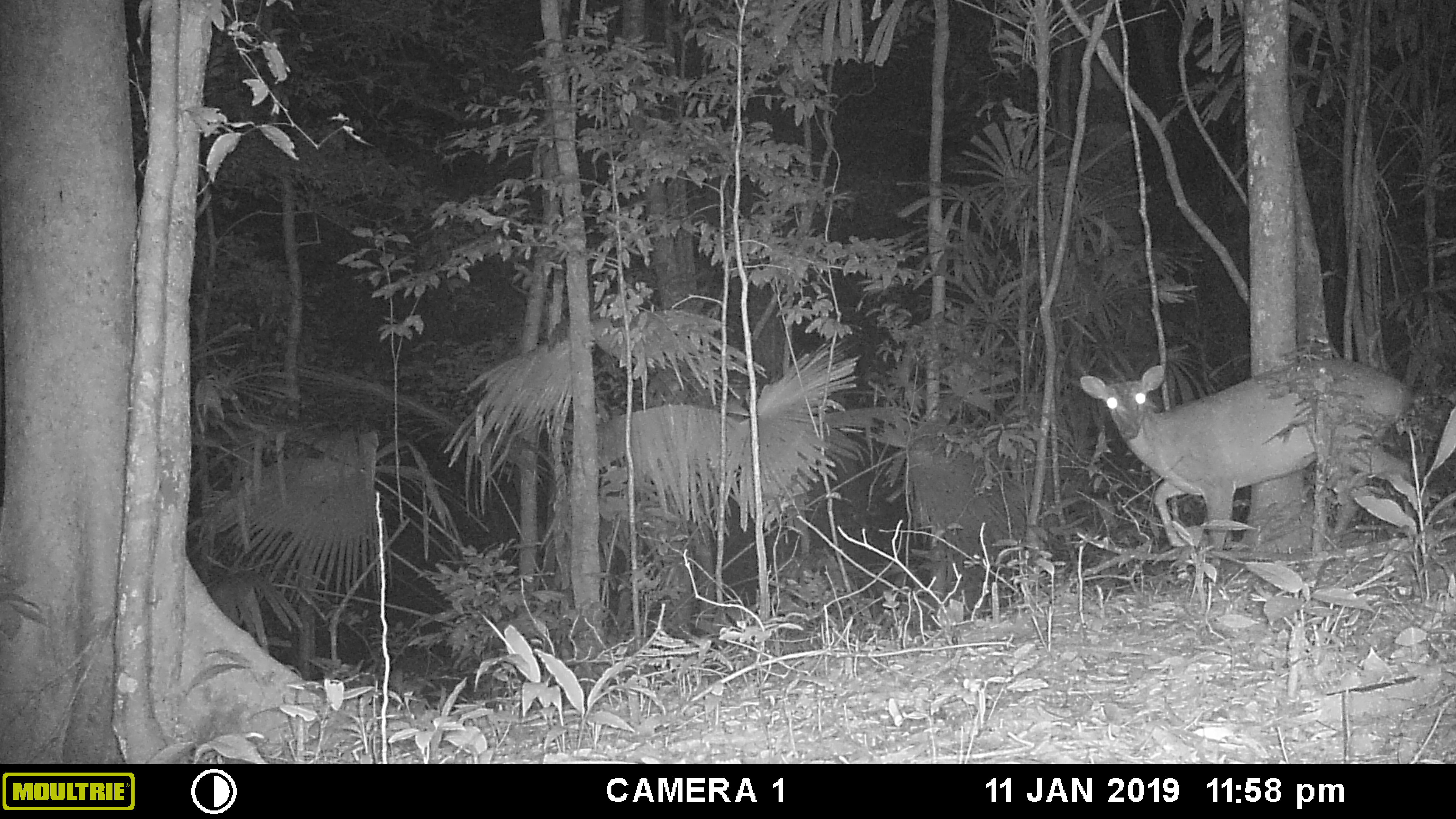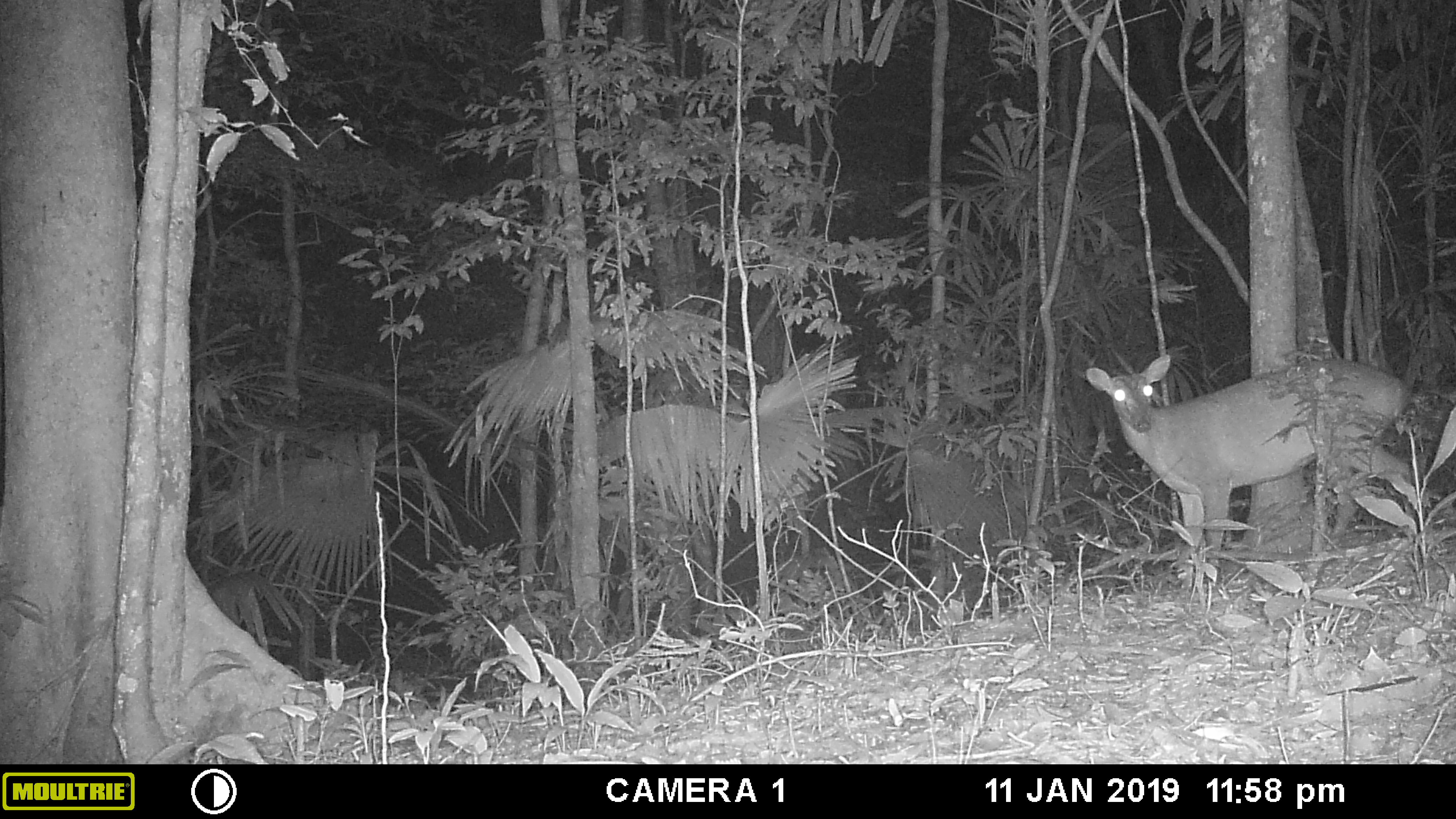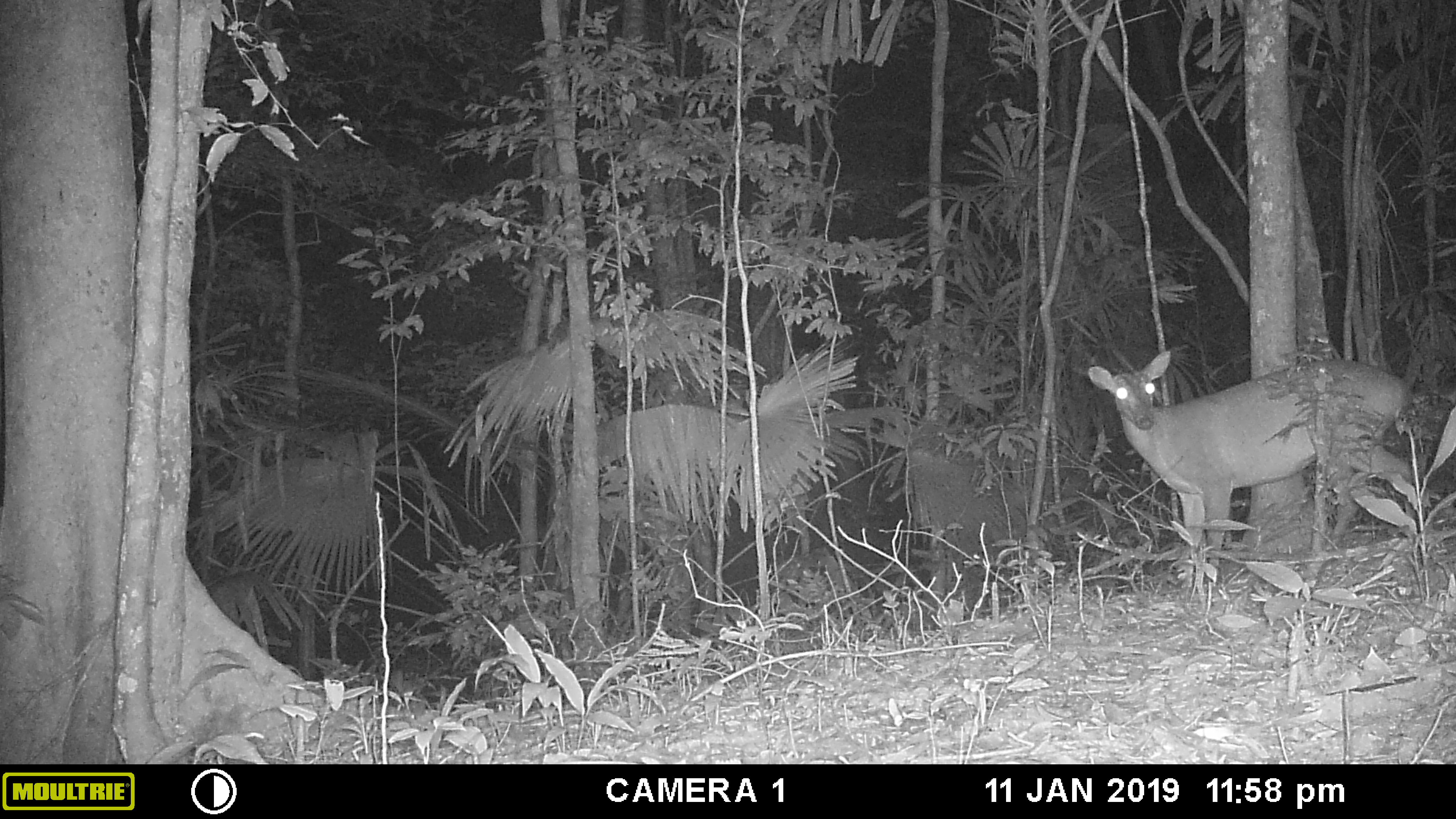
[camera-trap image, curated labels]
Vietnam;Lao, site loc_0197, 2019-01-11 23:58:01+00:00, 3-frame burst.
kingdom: Animalia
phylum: Chordata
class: Mammalia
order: Artiodactyla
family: Cervidae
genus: Muntiacus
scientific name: Muntiacus vuquangensis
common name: large-antlered muntjac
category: large antlered muntjac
Large antlered muntjac (large-antlered muntjac) (Muntiacus vuquangensis). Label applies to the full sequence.